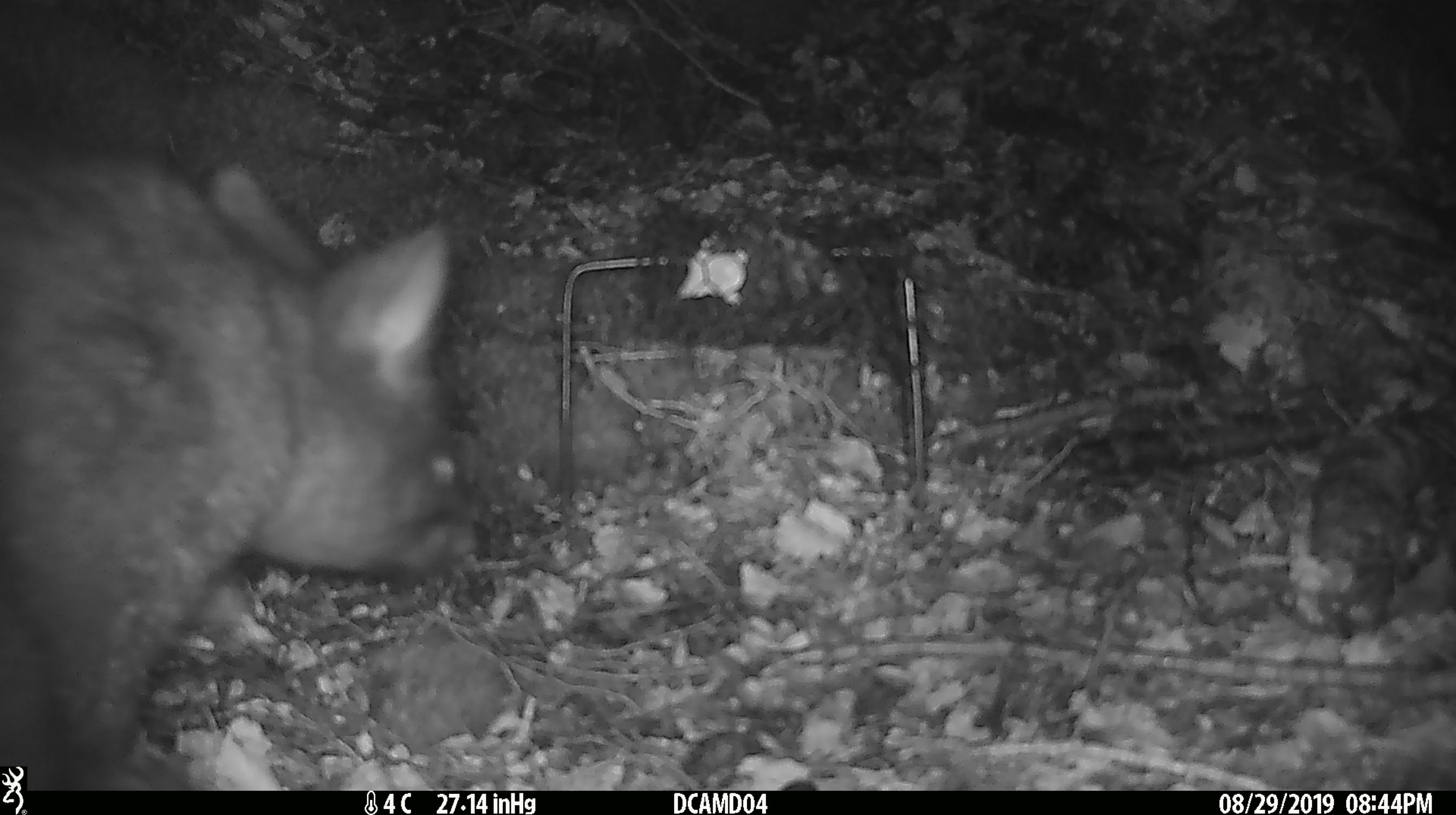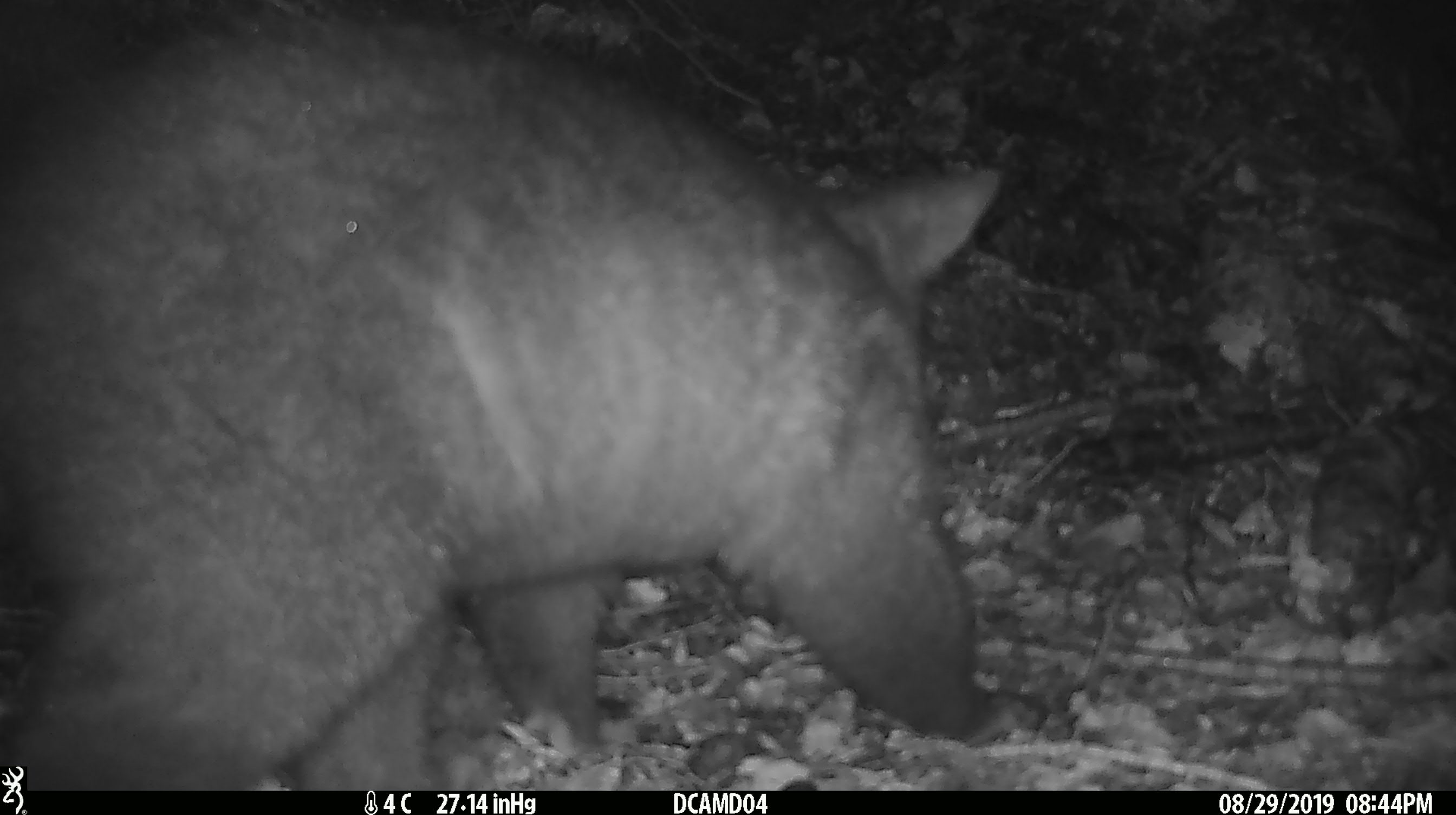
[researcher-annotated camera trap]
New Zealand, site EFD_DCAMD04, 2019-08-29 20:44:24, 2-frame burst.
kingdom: Animalia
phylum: Chordata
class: Mammalia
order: Diprotodontia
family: Phalangeridae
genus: Trichosurus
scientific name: Trichosurus vulpecula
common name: common brushtail possum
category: possum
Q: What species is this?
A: Possum (common brushtail possum) (Trichosurus vulpecula).